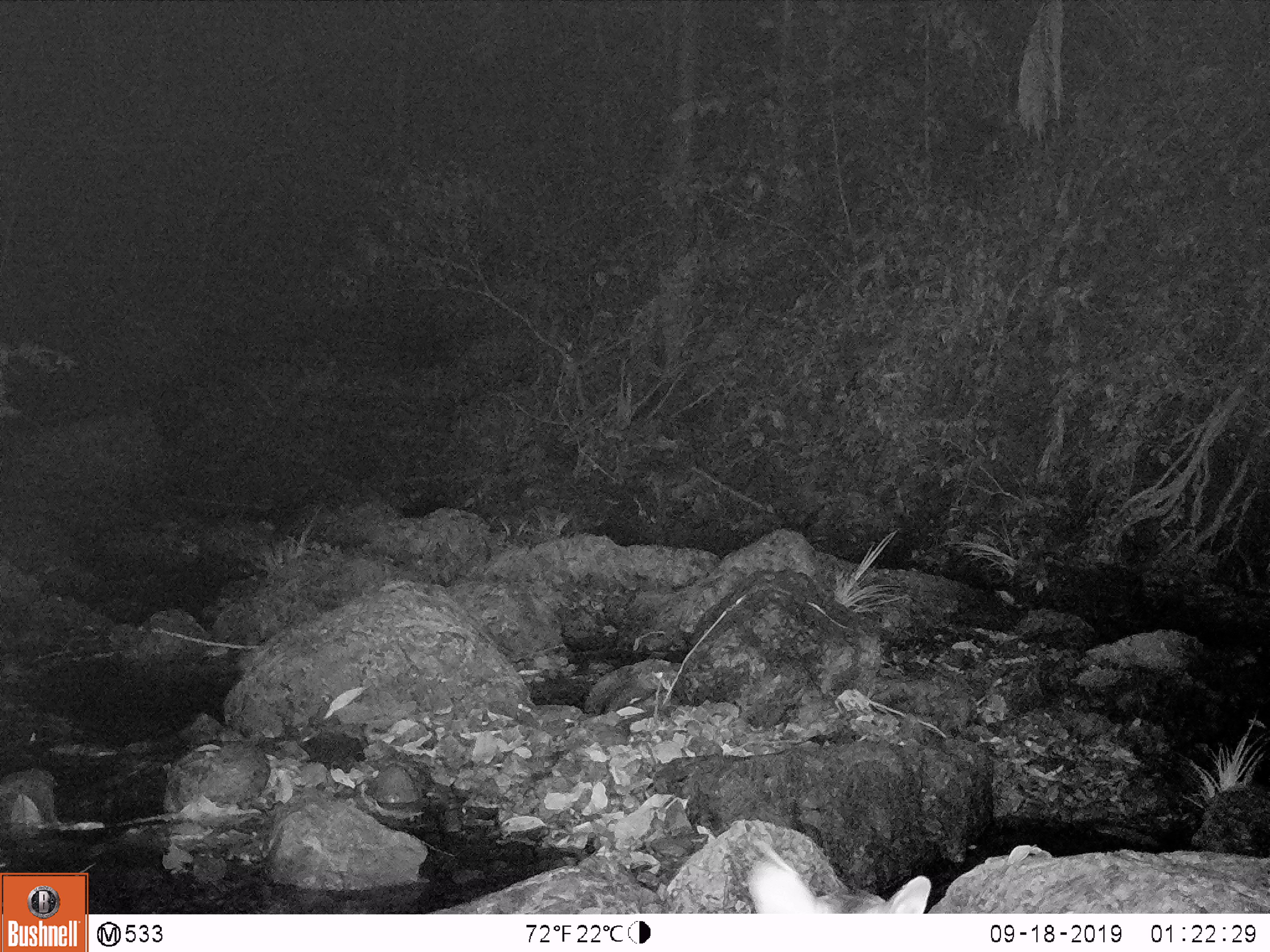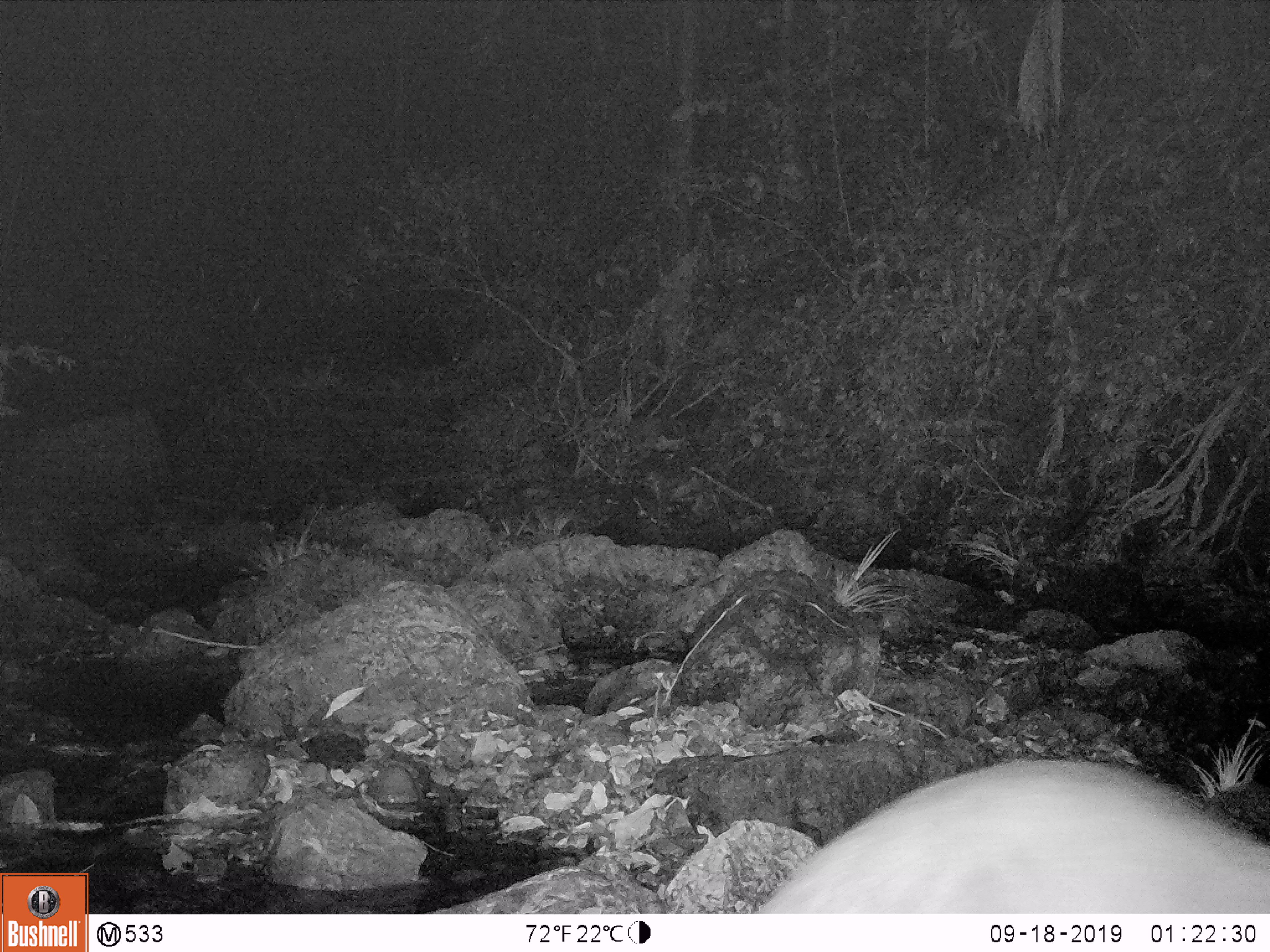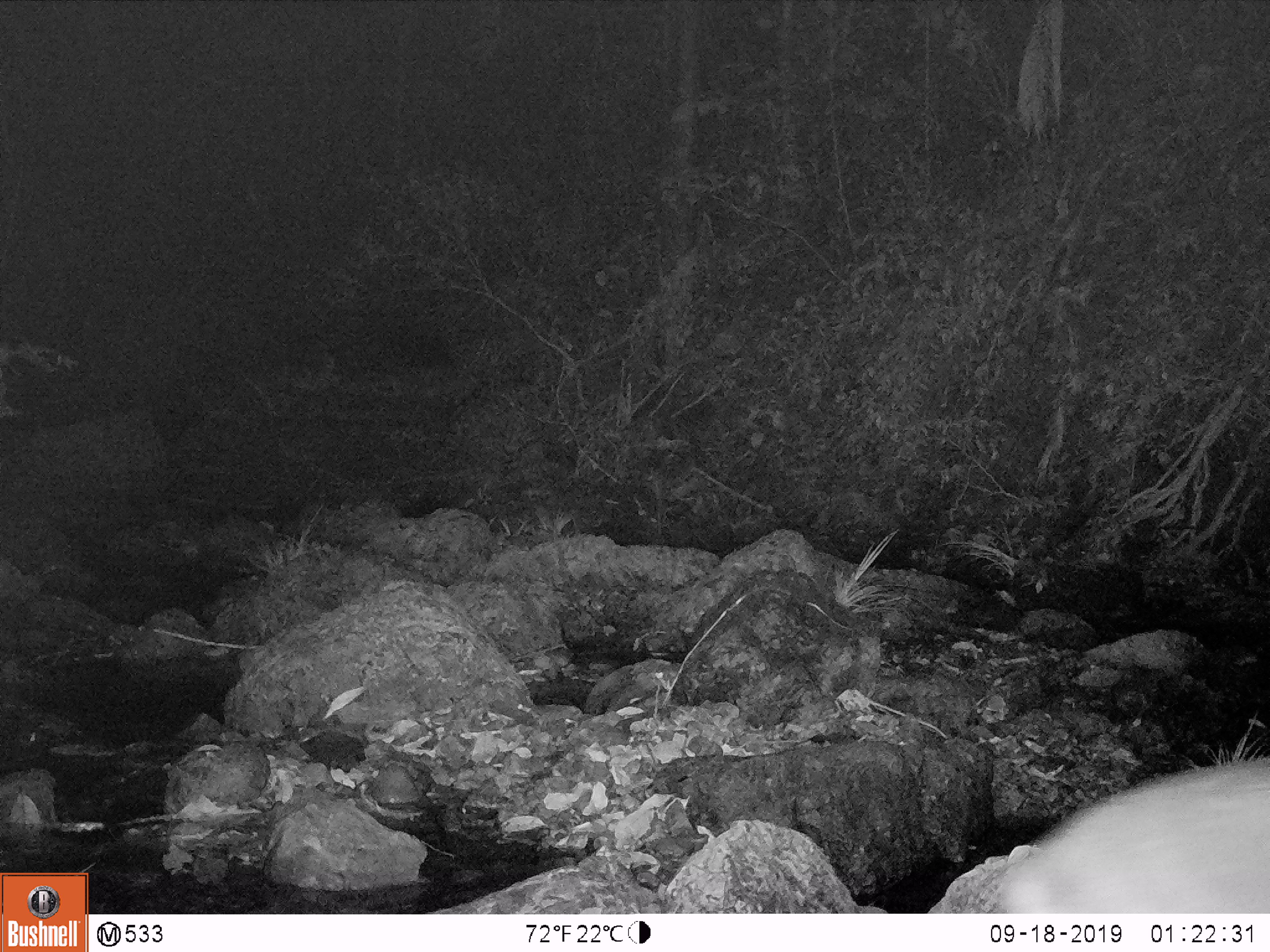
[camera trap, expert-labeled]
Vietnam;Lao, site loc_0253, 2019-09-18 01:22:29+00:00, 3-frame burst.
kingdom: Animalia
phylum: Chordata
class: Mammalia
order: Artiodactyla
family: Cervidae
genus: Muntiacus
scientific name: Muntiacus vuquangensis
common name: large-antlered muntjac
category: large antlered muntjac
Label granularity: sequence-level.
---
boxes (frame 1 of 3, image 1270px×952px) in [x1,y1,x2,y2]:
large antlered muntjac: [744,855,931,913]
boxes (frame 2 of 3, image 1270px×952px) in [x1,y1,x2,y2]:
large antlered muntjac: [754,756,1268,913]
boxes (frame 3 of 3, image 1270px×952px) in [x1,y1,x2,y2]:
large antlered muntjac: [992,753,1268,913]